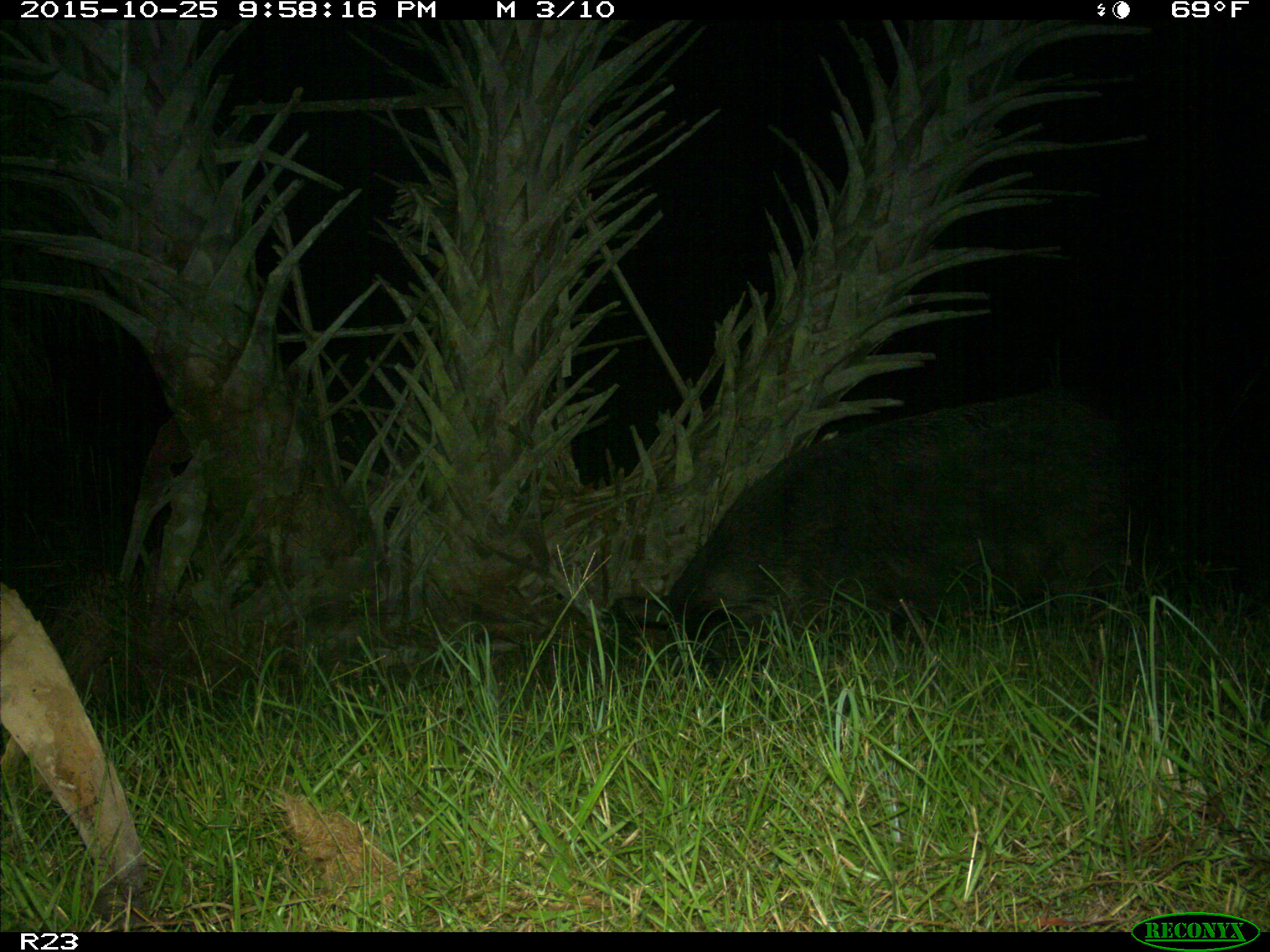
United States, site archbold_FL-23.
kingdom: Animalia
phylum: Chordata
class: Mammalia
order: Artiodactyla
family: Suidae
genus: Sus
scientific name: Sus scrofa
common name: wild boar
Sus scrofa (wild boar).